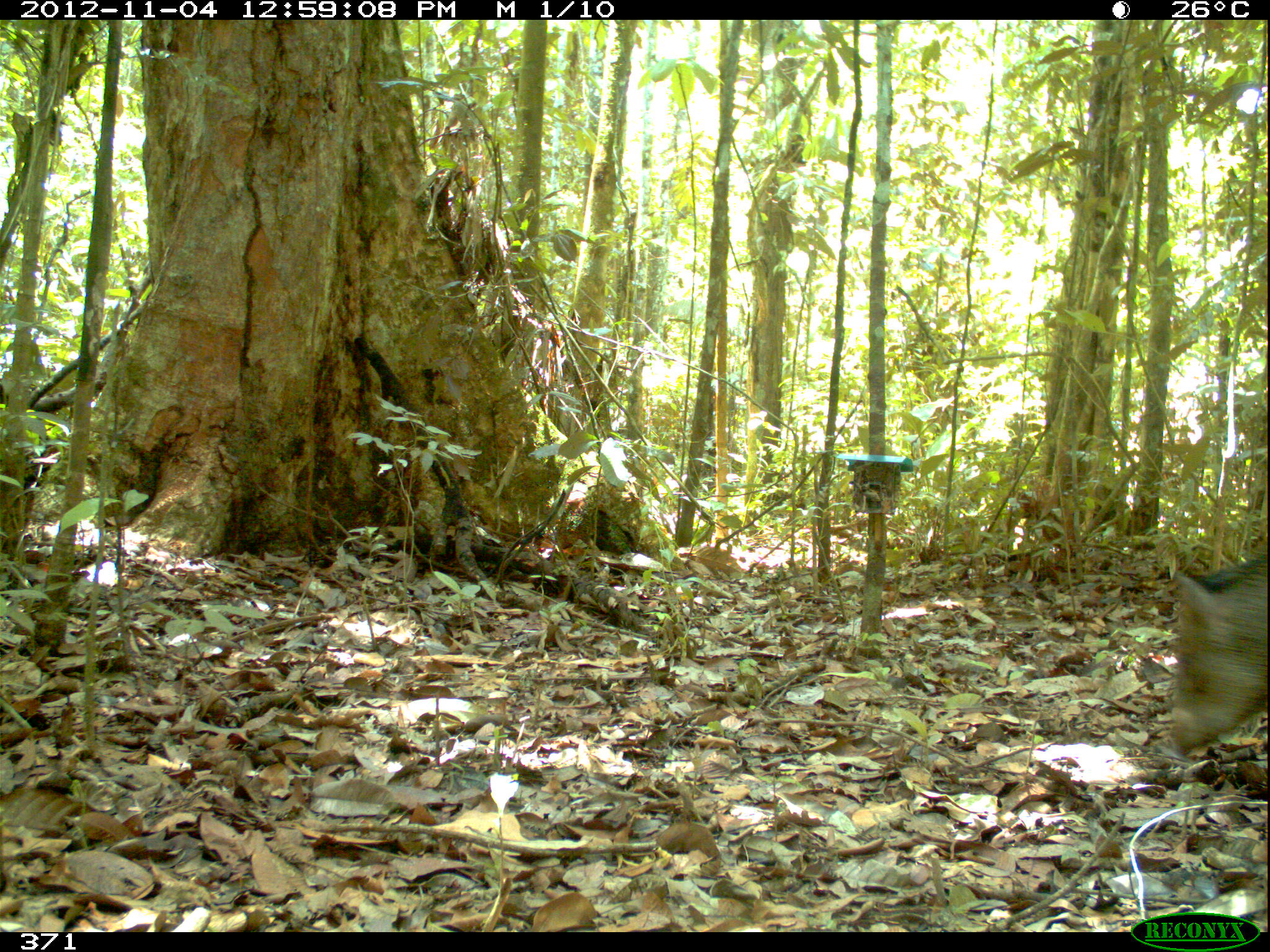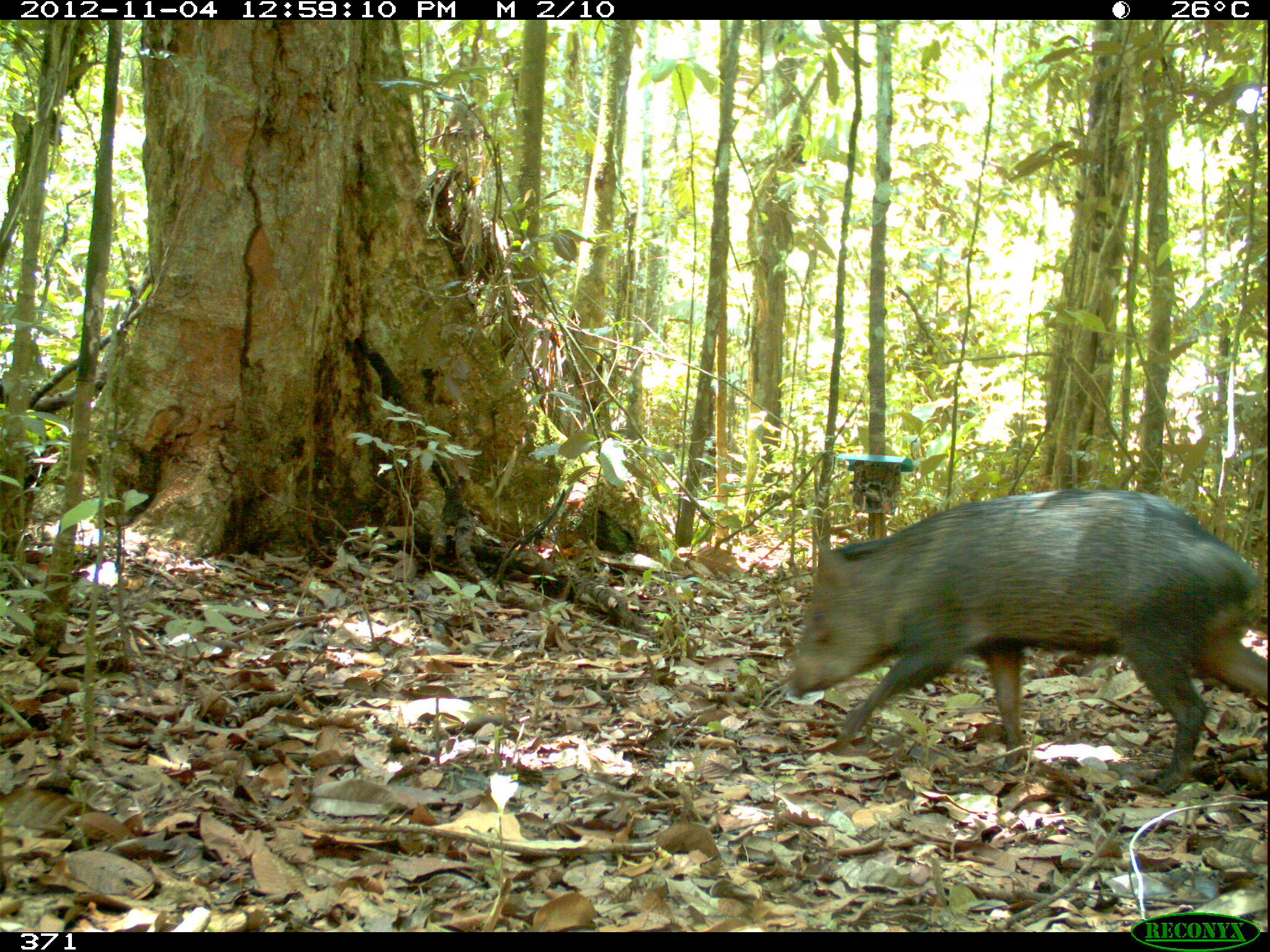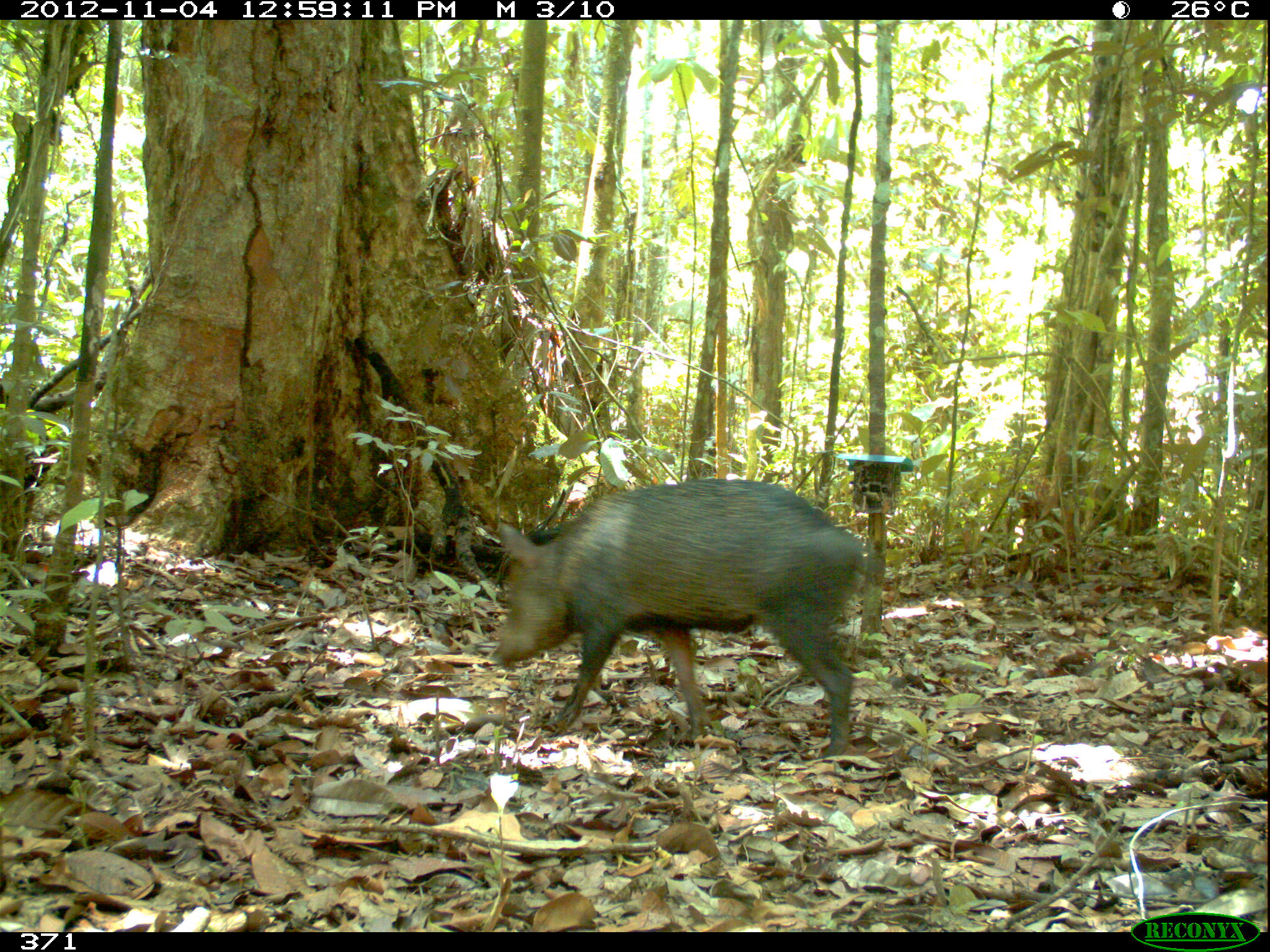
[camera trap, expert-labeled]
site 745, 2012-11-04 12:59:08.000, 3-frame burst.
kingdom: Animalia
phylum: Chordata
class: Mammalia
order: Artiodactyla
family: Tayassuidae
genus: Pecari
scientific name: Pecari tajacu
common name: collared peccary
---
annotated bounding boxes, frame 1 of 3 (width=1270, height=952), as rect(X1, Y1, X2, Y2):
pecari tajacu: rect(1162, 531, 1268, 761)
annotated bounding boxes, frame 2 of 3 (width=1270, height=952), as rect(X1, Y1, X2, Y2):
pecari tajacu: rect(785, 491, 1269, 795)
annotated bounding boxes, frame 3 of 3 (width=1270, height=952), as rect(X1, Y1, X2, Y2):
pecari tajacu: rect(490, 478, 865, 757)